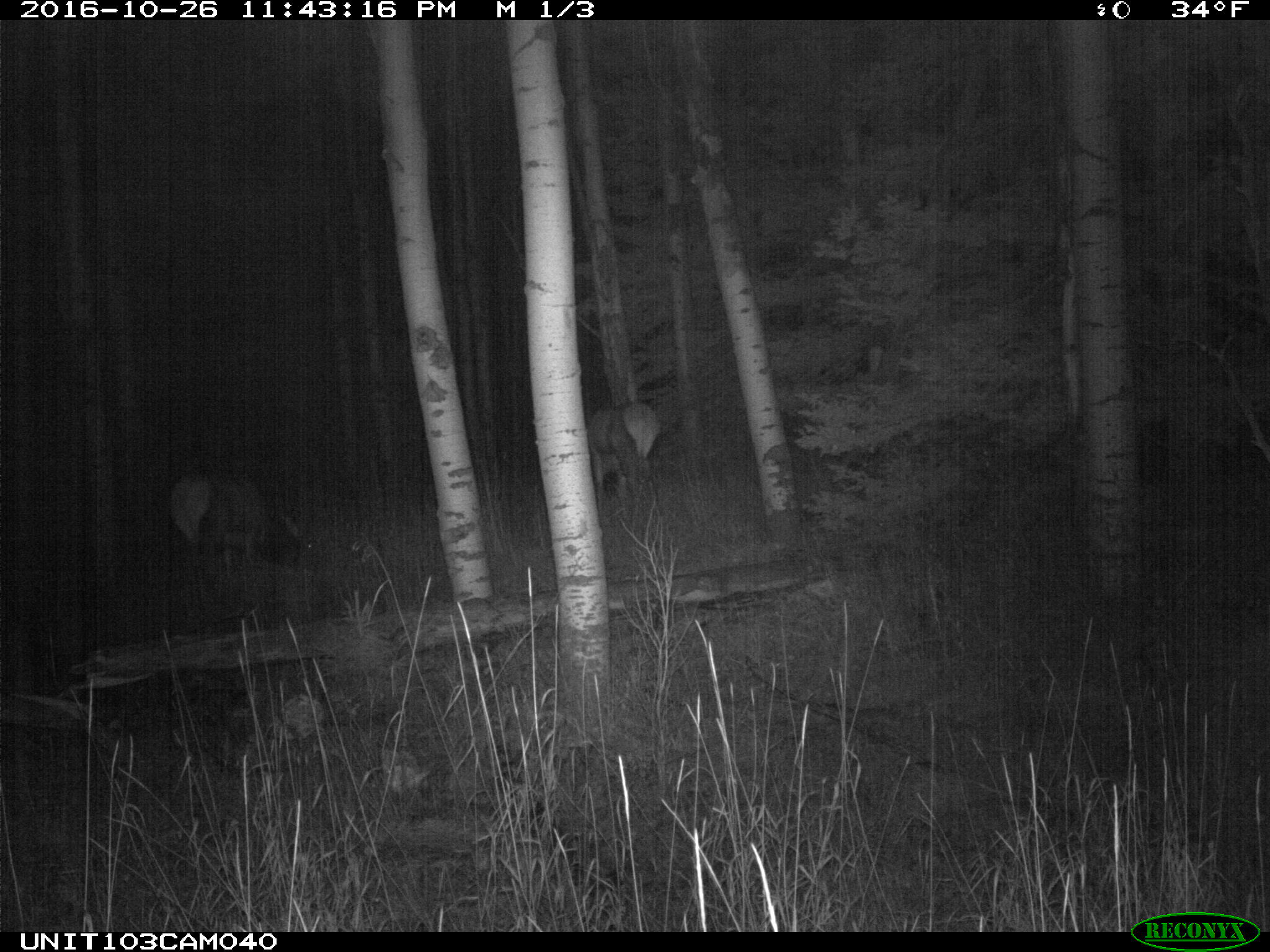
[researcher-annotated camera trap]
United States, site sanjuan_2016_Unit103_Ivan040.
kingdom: Animalia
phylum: Chordata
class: Mammalia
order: Artiodactyla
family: Cervidae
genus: Cervus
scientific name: Cervus elaphus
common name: red deer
Cervus elaphus (red deer).